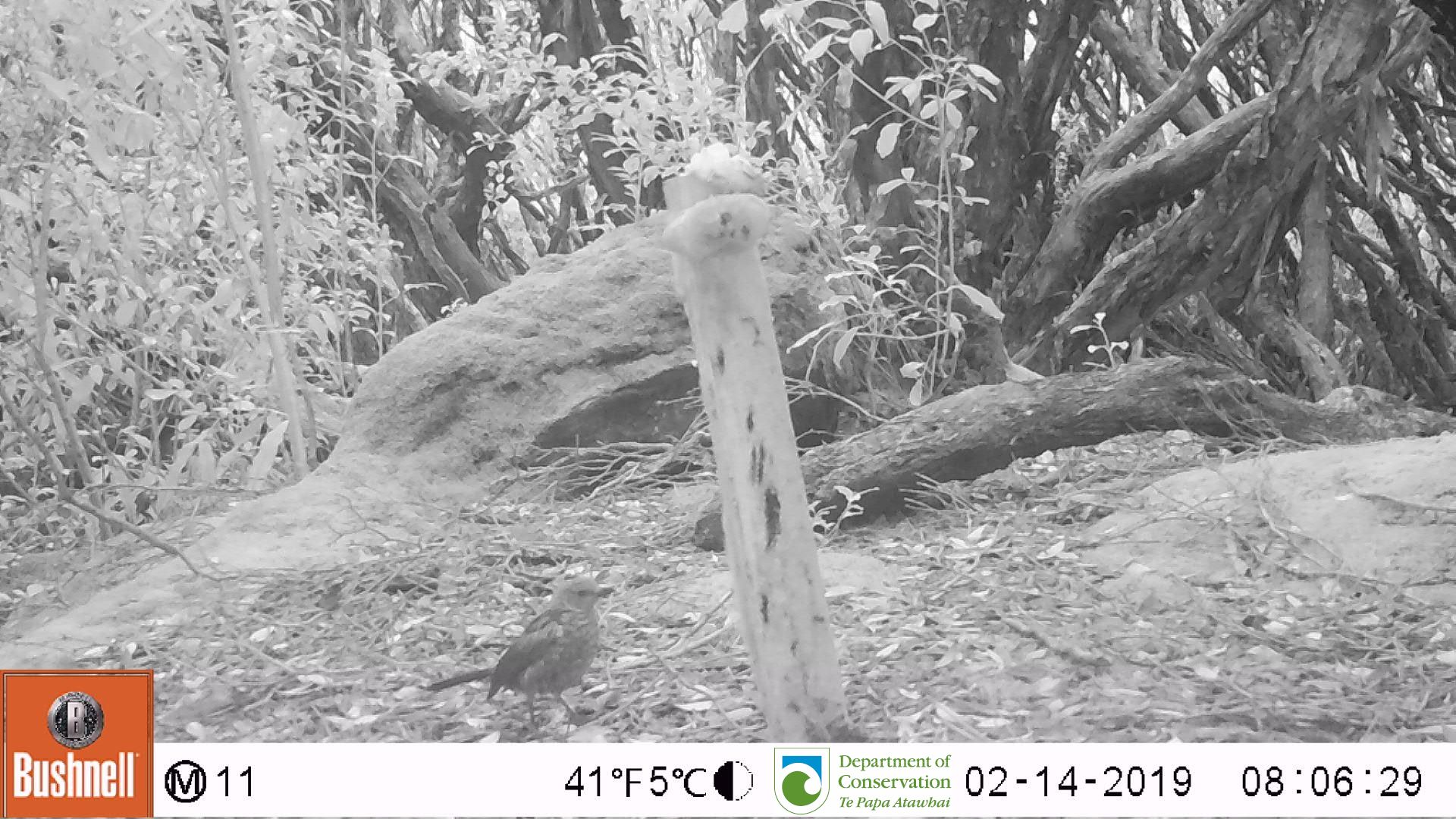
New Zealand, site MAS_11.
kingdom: Animalia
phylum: Chordata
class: Aves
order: Passeriformes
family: Turdidae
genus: Turdus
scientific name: Turdus philomelos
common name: song thrush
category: thrush